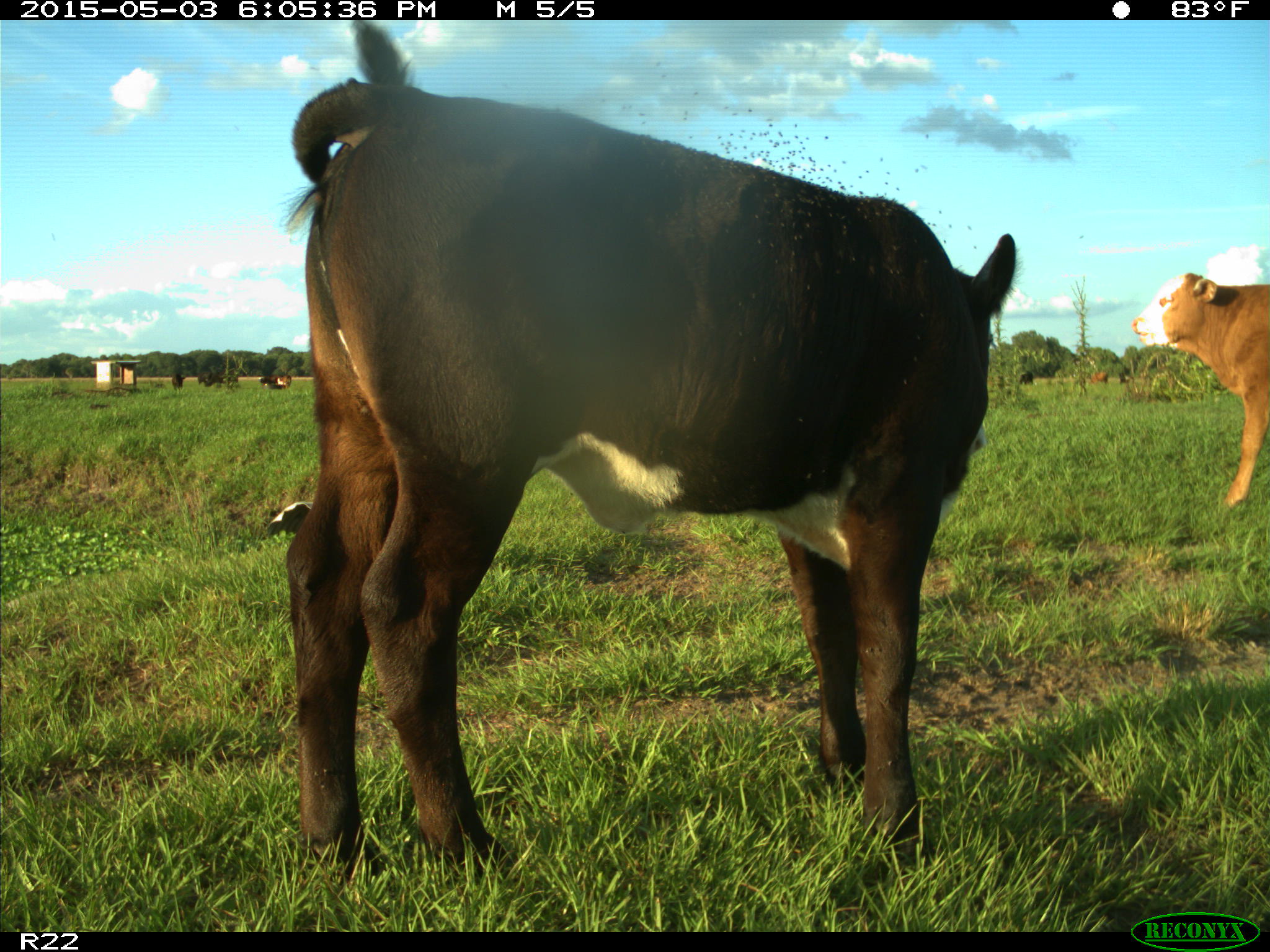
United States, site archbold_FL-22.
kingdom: Animalia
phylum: Chordata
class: Mammalia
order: Artiodactyla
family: Bovidae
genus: Bos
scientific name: Bos taurus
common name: domestic cow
Bos taurus (domestic cow).